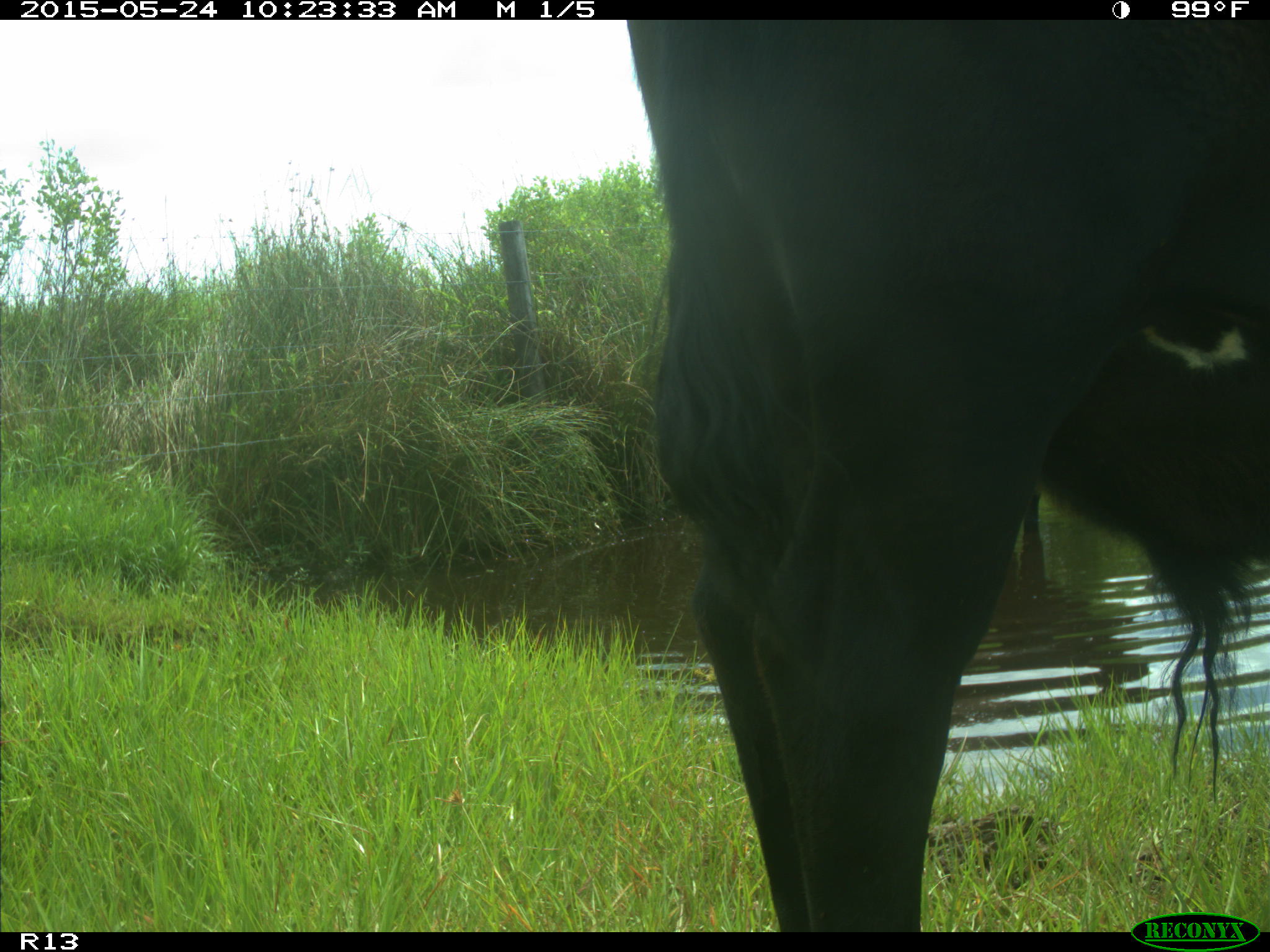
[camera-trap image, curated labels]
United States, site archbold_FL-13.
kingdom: Animalia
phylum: Chordata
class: Mammalia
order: Artiodactyla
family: Bovidae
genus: Bos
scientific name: Bos taurus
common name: domestic cow